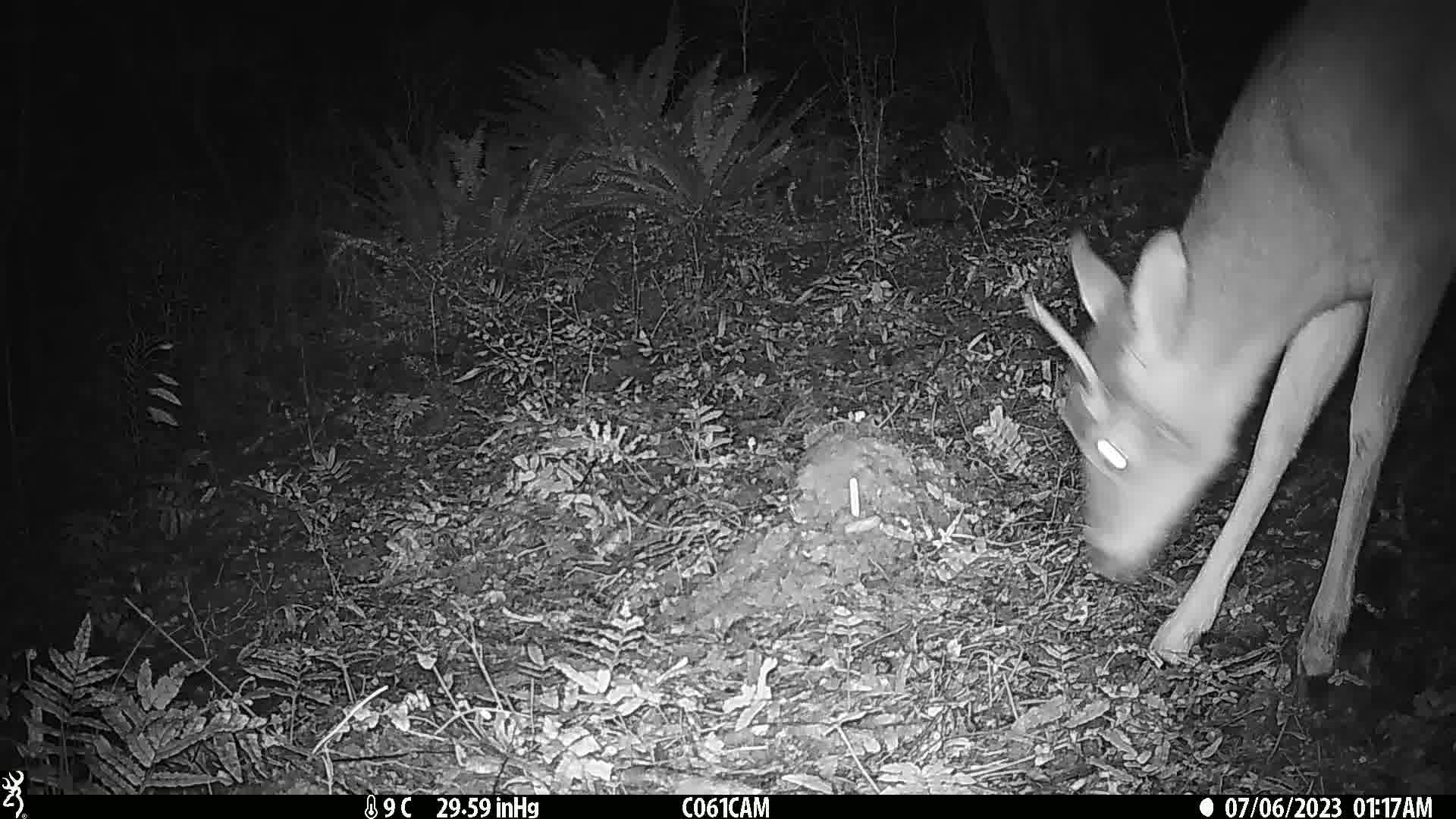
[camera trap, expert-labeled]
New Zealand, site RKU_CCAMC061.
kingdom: Animalia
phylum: Chordata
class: Mammalia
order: Artiodactyla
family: Cervidae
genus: Odocoileus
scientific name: Odocoileus virginianus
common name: white-tailed deer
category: white tailed deer